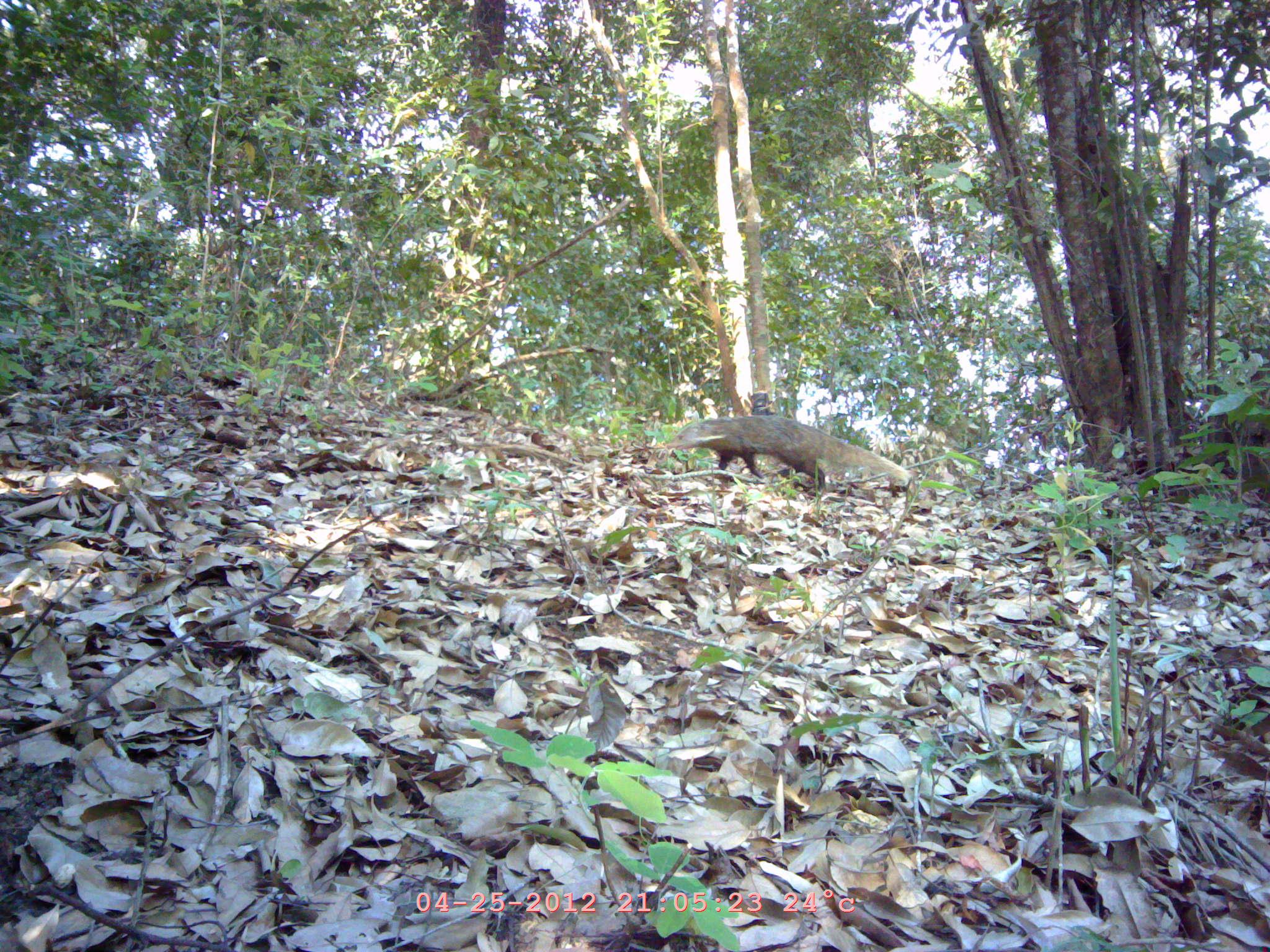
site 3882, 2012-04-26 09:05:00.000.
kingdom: Animalia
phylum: Chordata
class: Mammalia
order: Carnivora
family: Herpestidae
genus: Urva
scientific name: Urva urva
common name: crab-eating mongoose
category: herpestes urva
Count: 1.